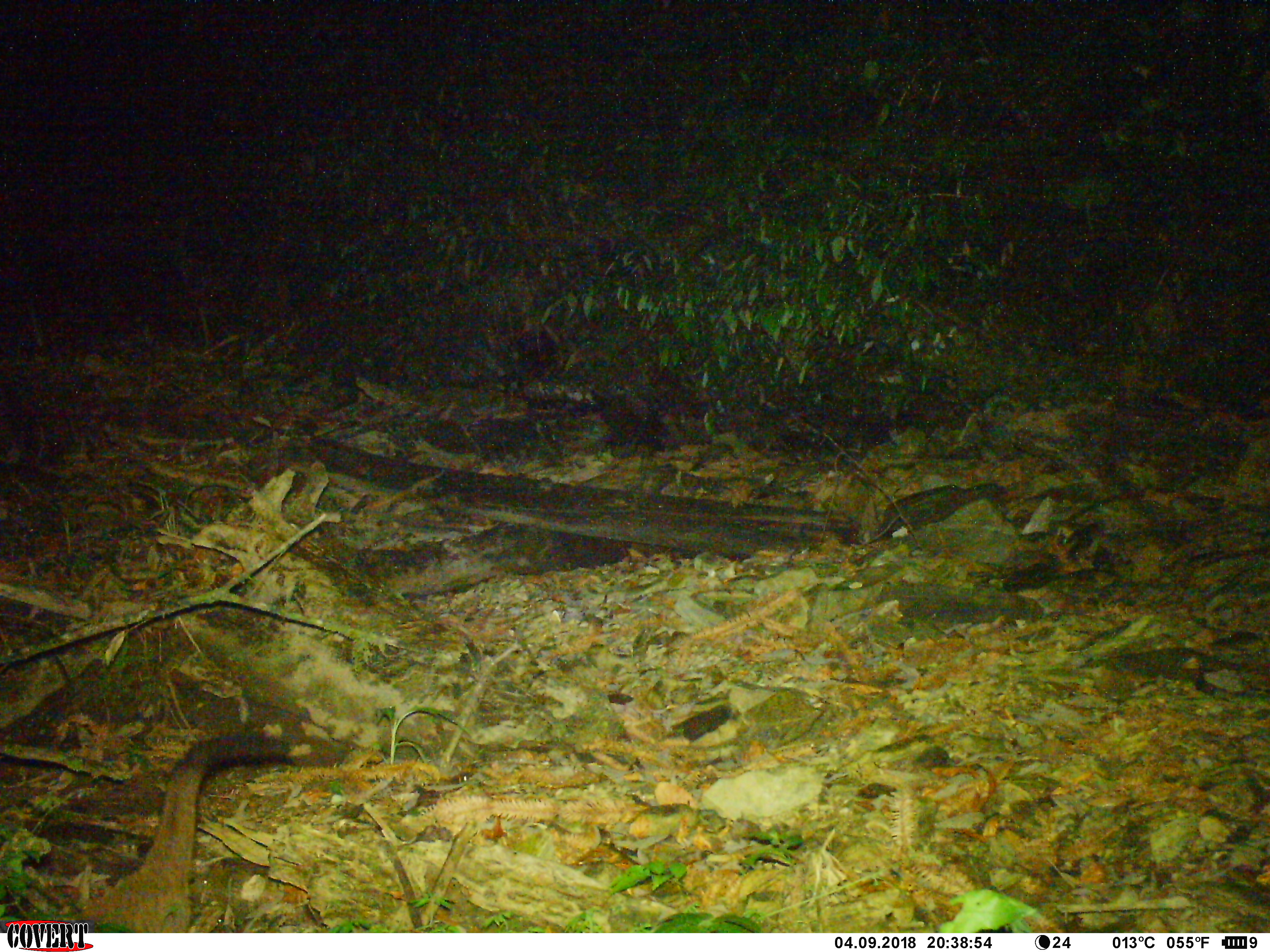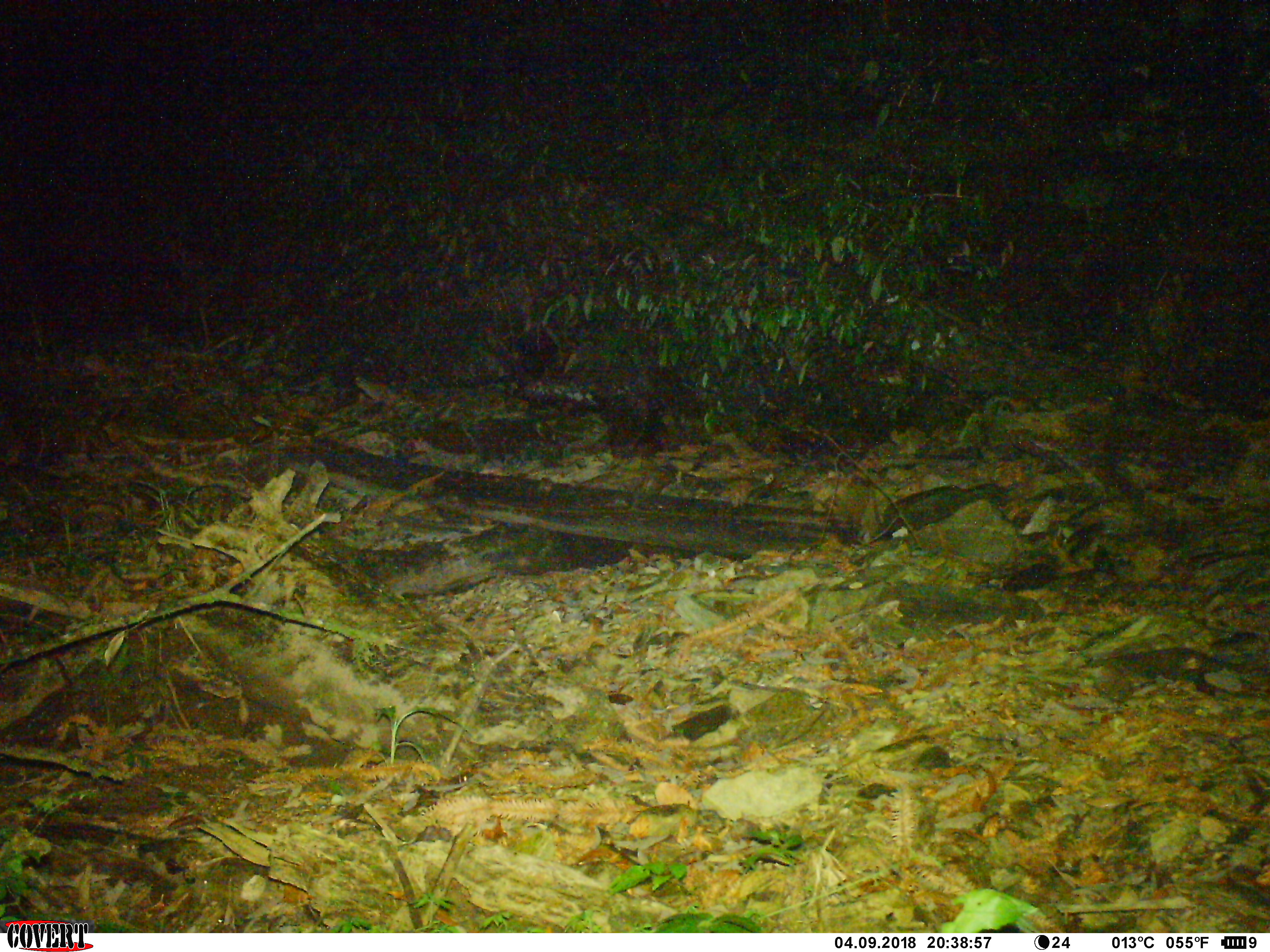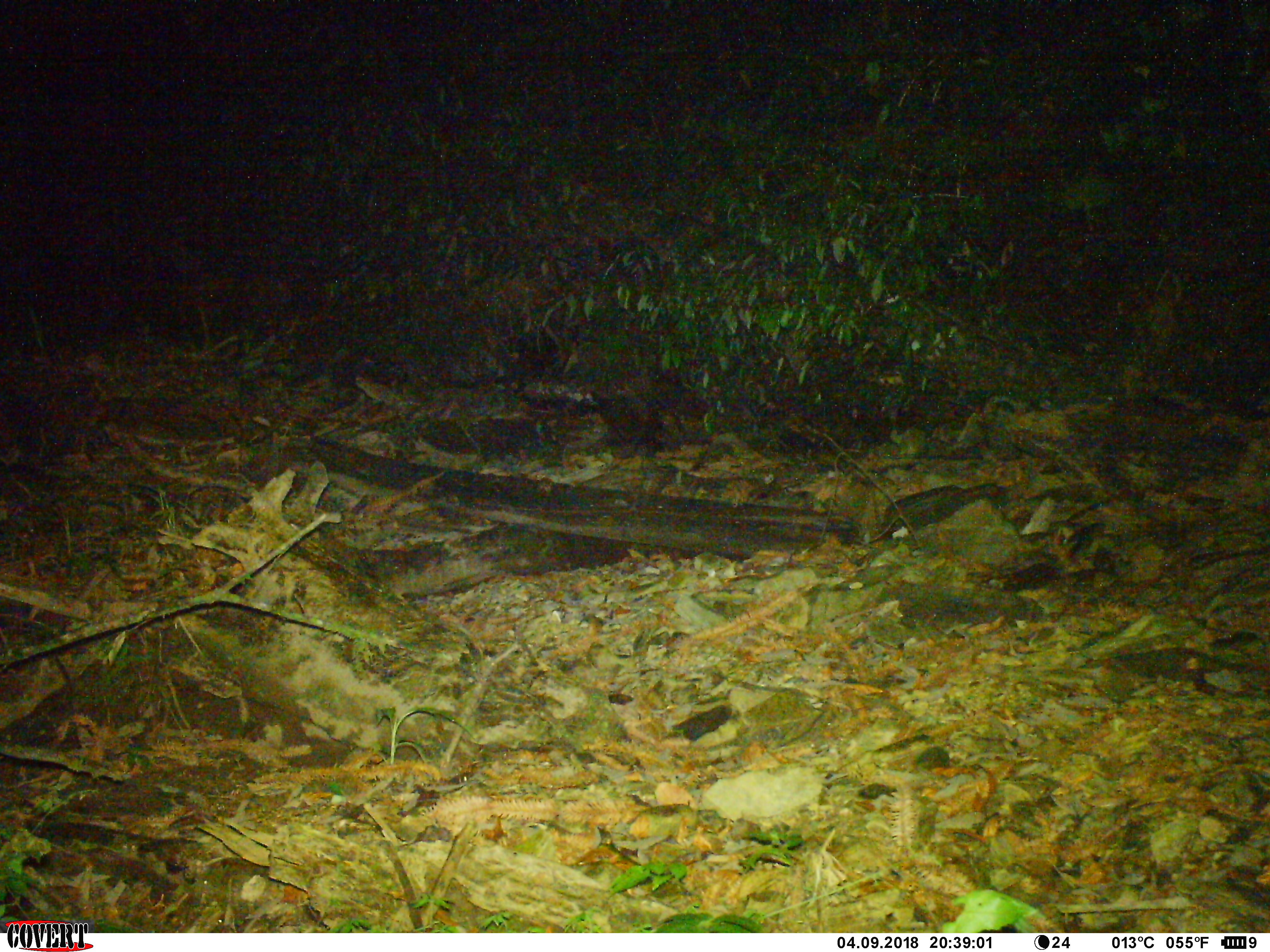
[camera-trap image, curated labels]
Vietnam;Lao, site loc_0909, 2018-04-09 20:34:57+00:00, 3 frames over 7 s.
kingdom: Animalia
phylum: Chordata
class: Mammalia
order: Carnivora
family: Viverridae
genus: Paguma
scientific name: Paguma larvata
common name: masked palm civet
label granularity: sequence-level